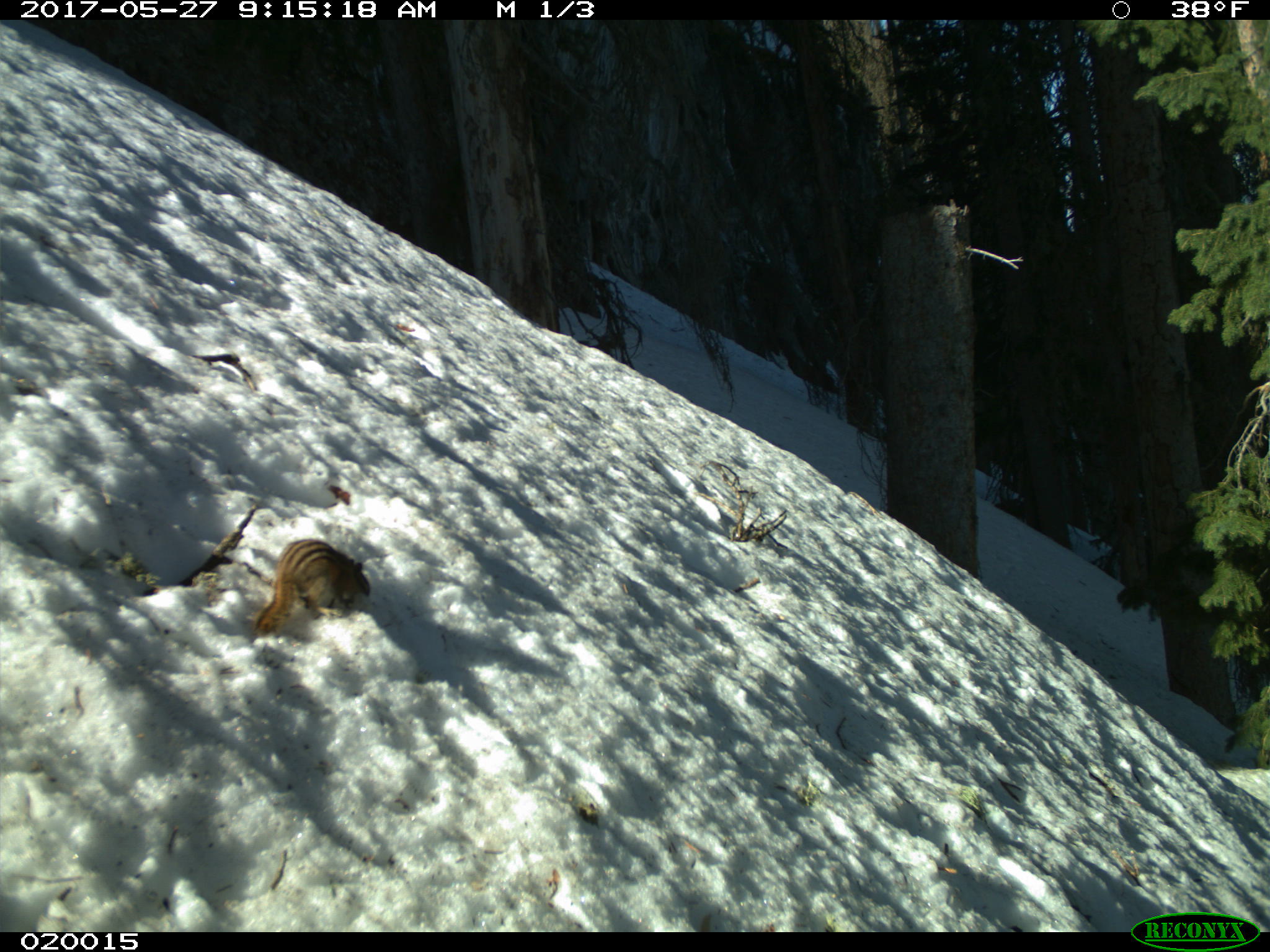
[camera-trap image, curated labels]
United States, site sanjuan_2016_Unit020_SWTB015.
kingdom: Animalia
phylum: Chordata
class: Mammalia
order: Rodentia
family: Sciuridae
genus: Tamias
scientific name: Tamias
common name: chipmunk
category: unidentified chipmunk